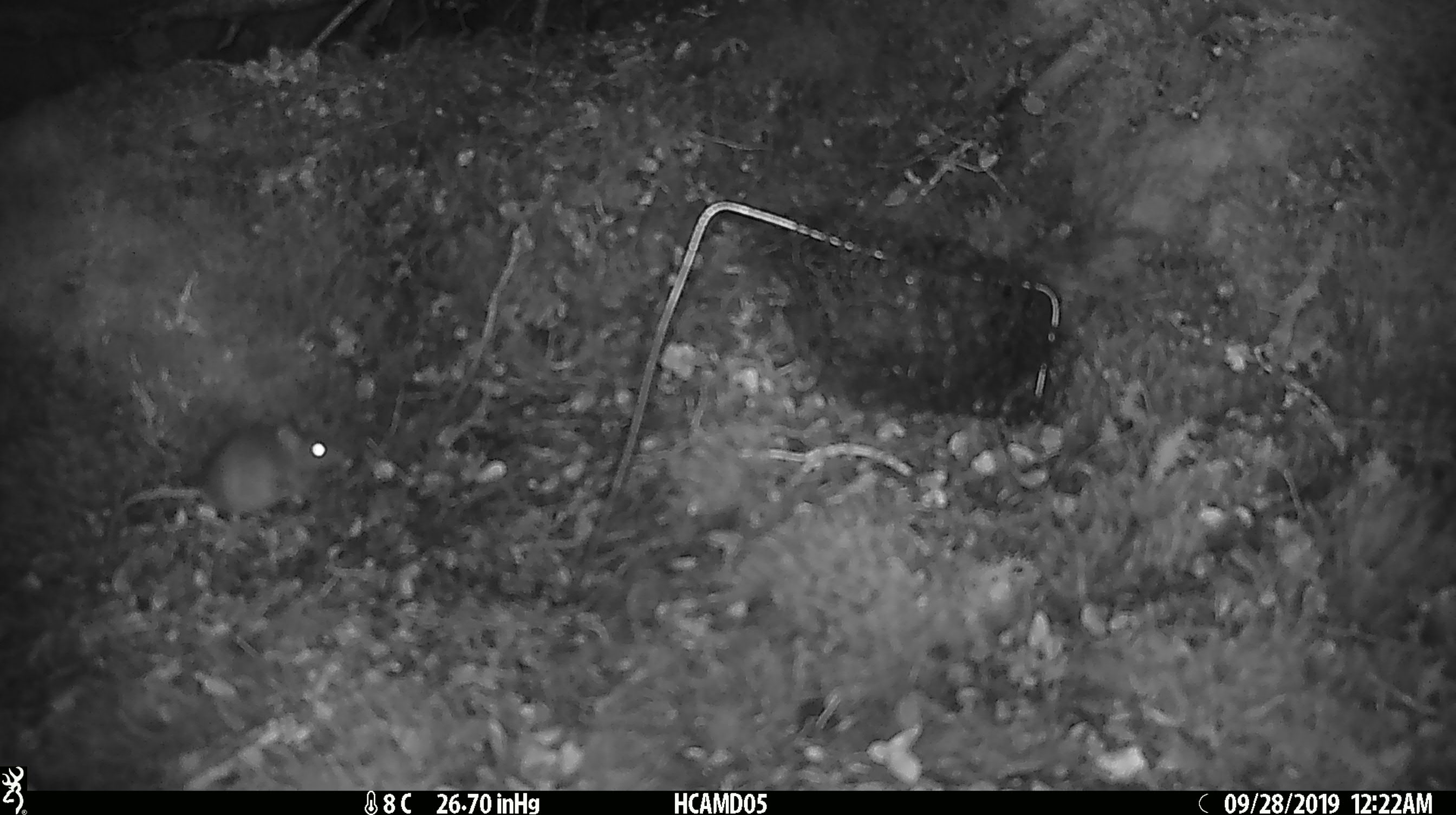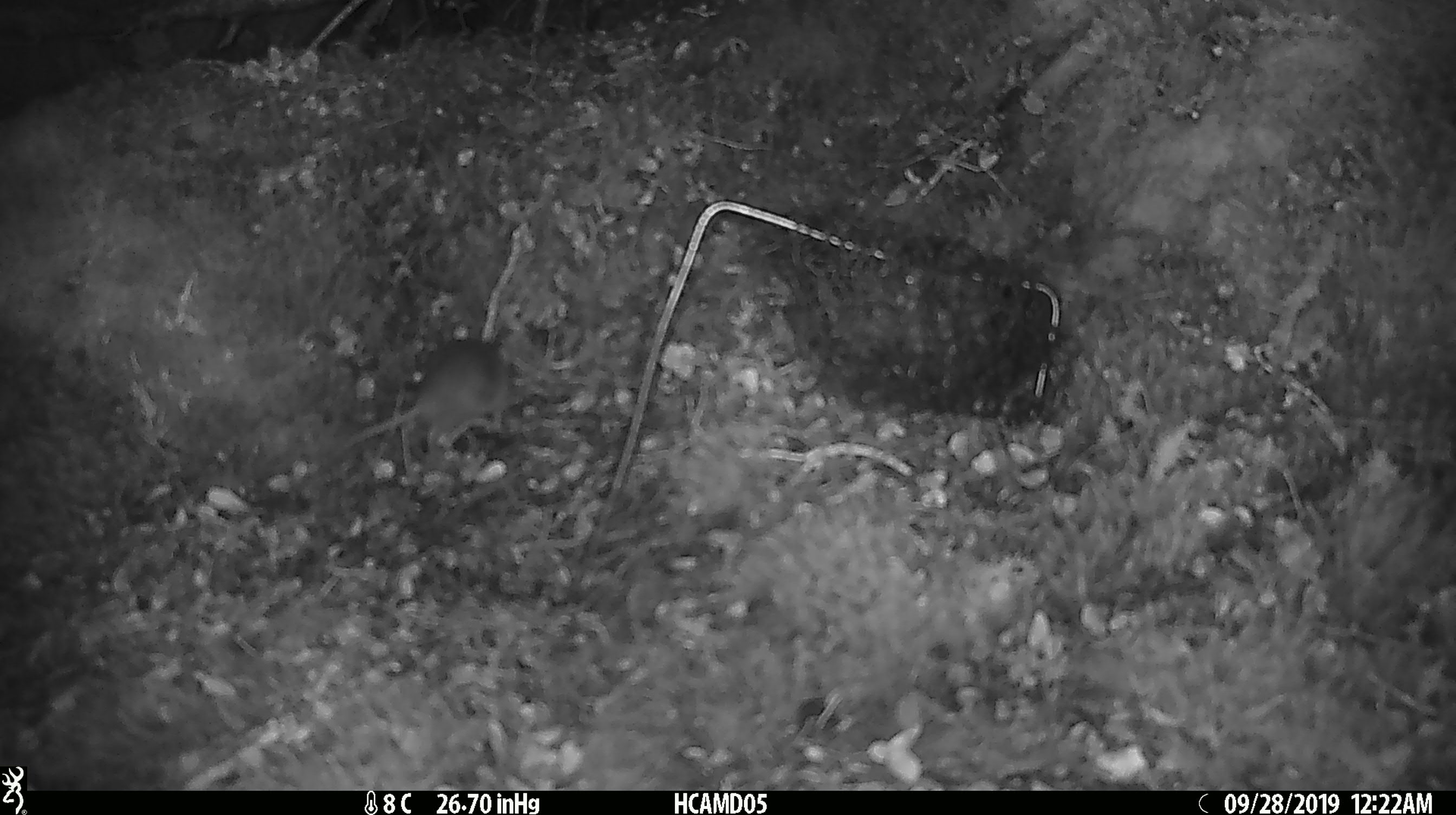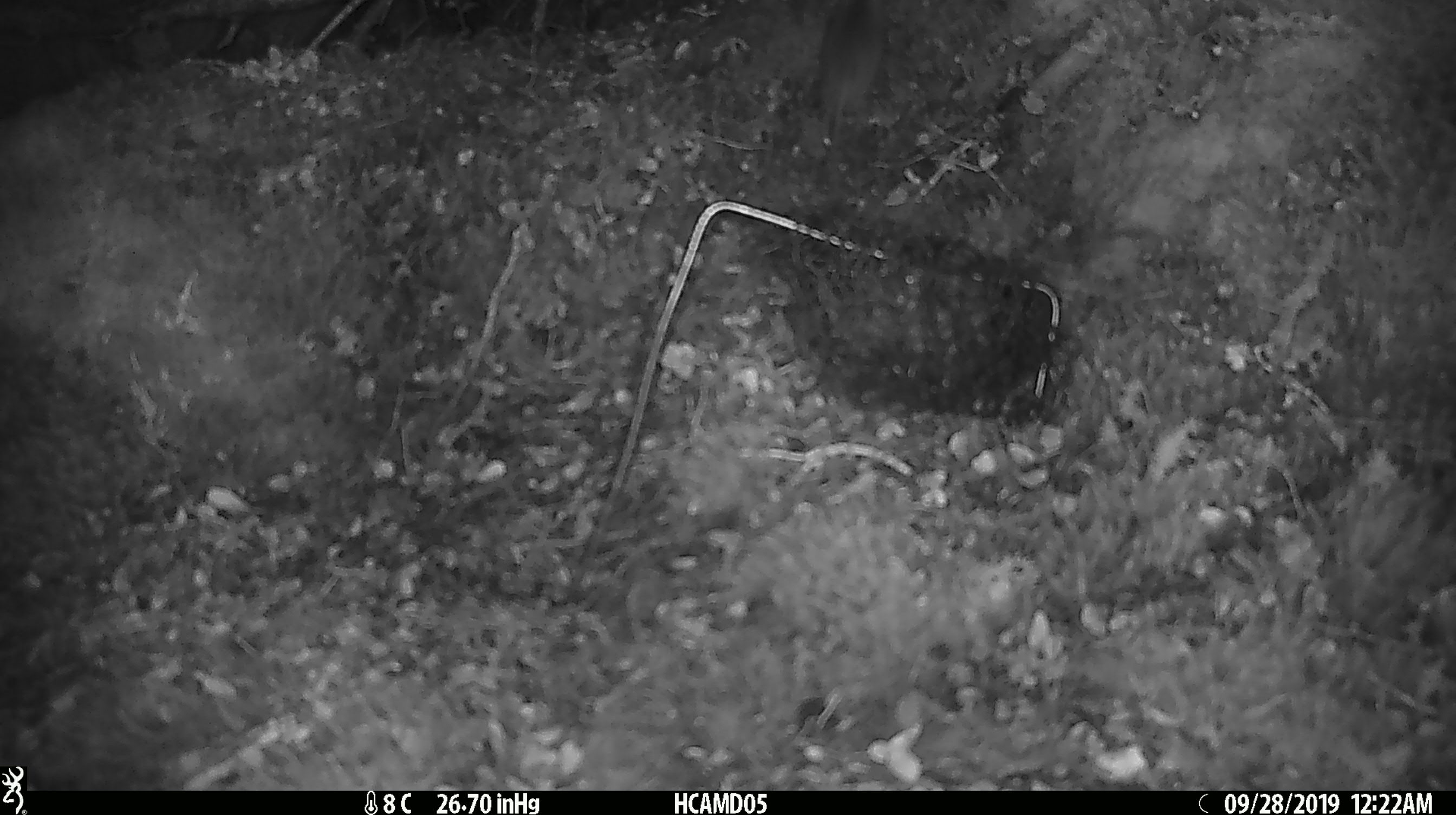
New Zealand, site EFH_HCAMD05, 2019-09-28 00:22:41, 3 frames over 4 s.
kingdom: Animalia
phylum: Chordata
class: Mammalia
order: Rodentia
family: Muridae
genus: Mus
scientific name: Mus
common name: mouse